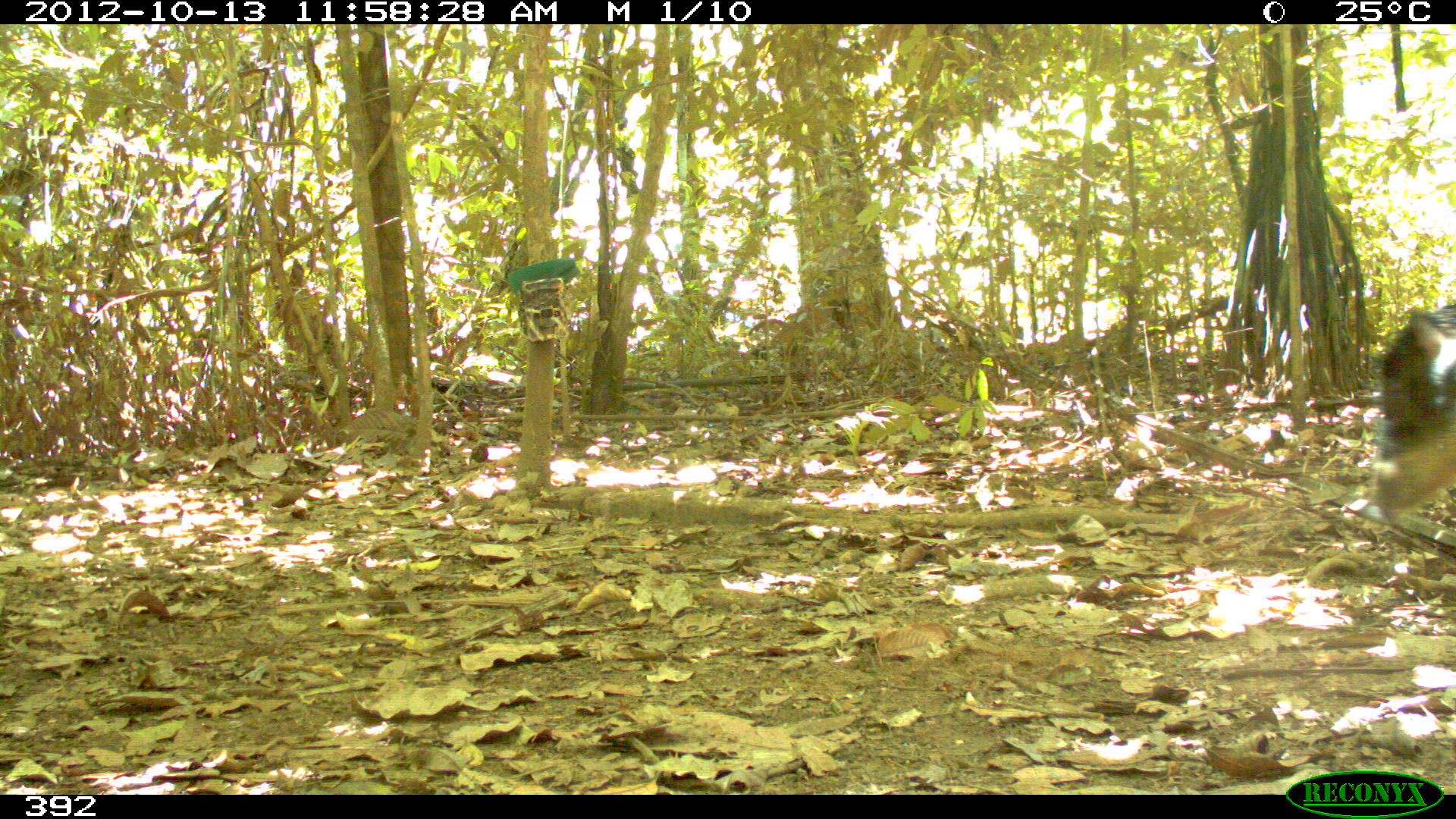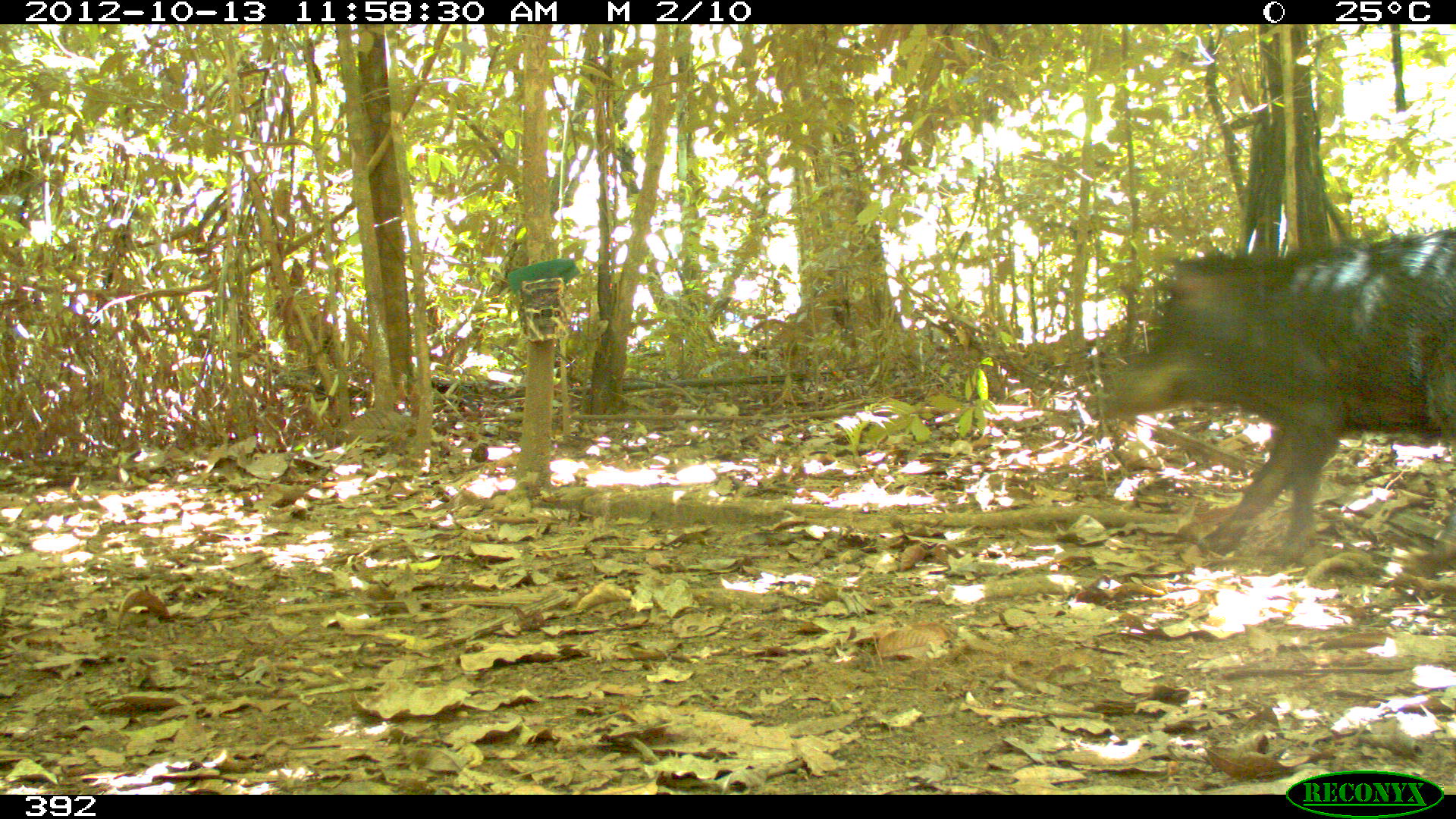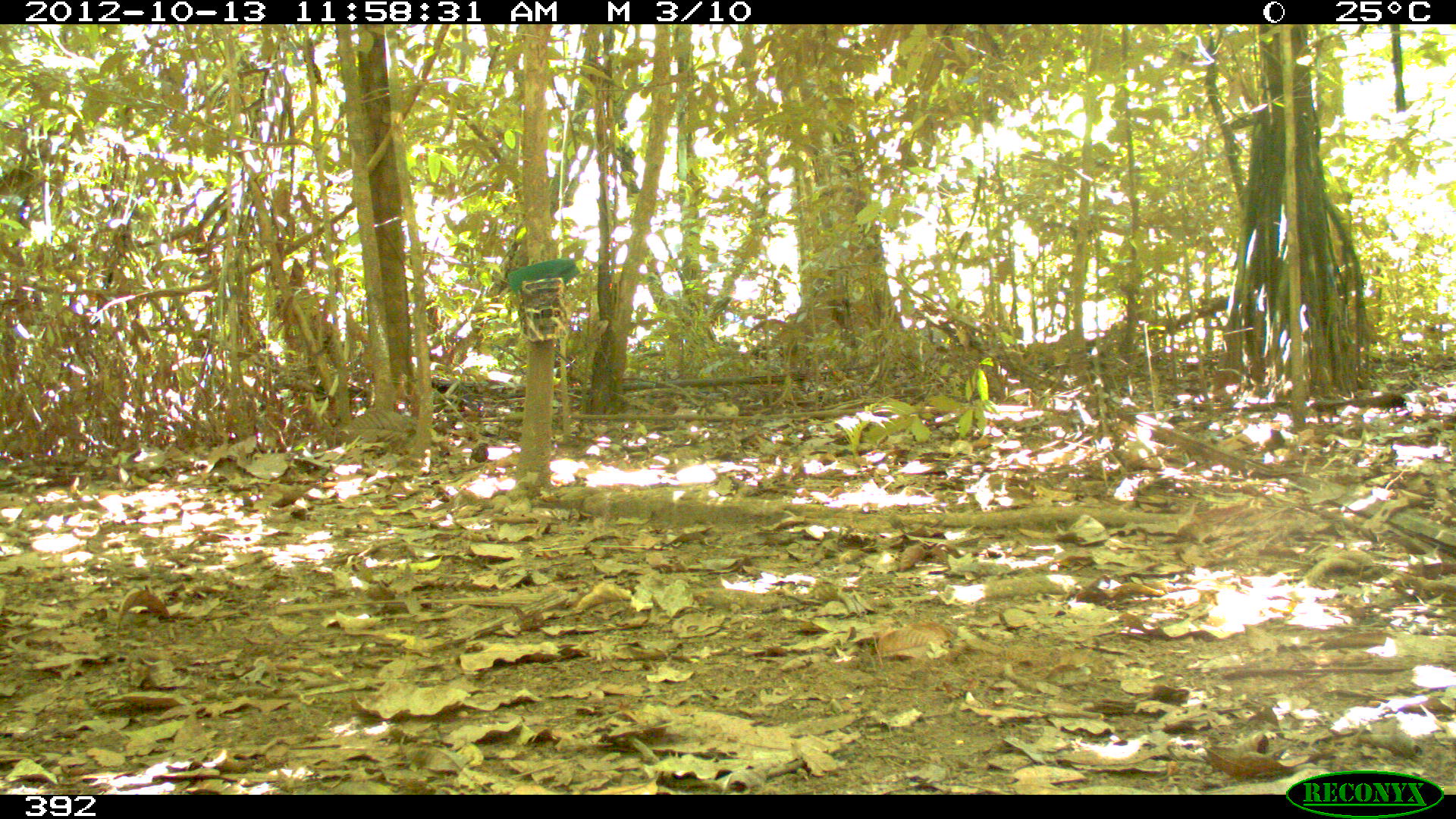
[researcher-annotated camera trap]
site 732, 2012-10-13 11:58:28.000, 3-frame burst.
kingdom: Animalia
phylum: Chordata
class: Mammalia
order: Artiodactyla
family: Tayassuidae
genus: Tayassu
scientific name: Tayassu pecari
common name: white-lipped peccary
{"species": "Tayassu pecari (white-lipped peccary)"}